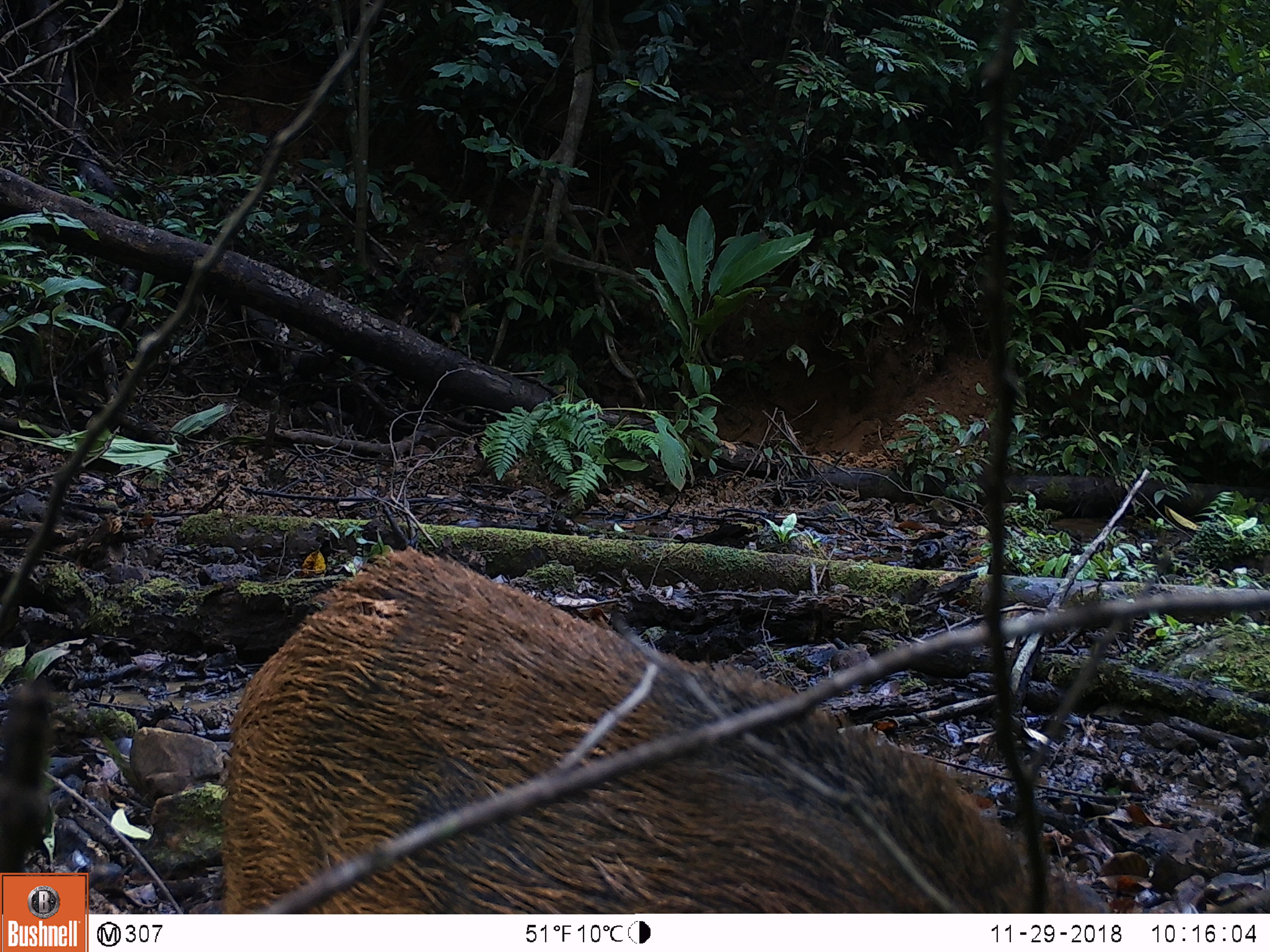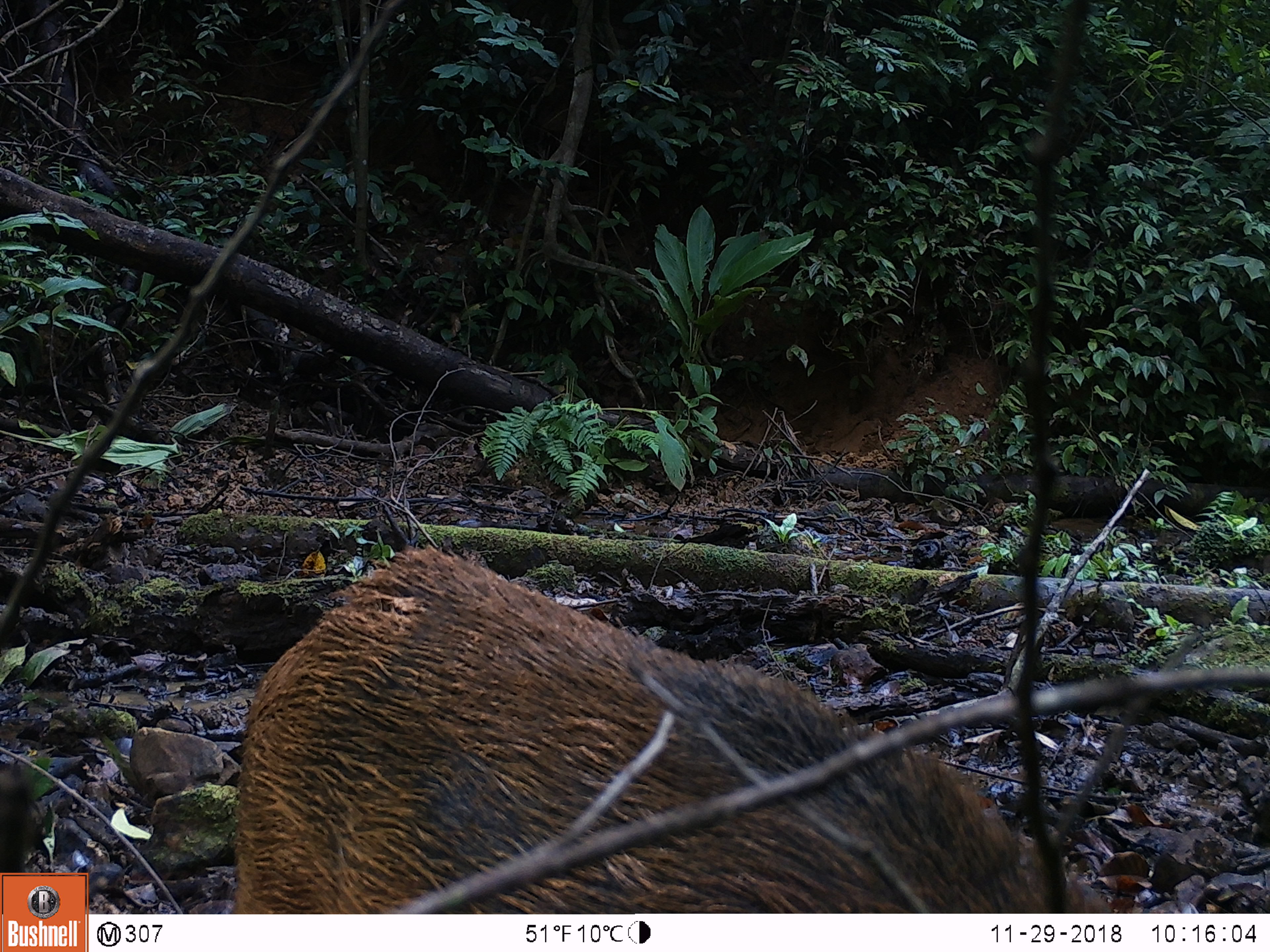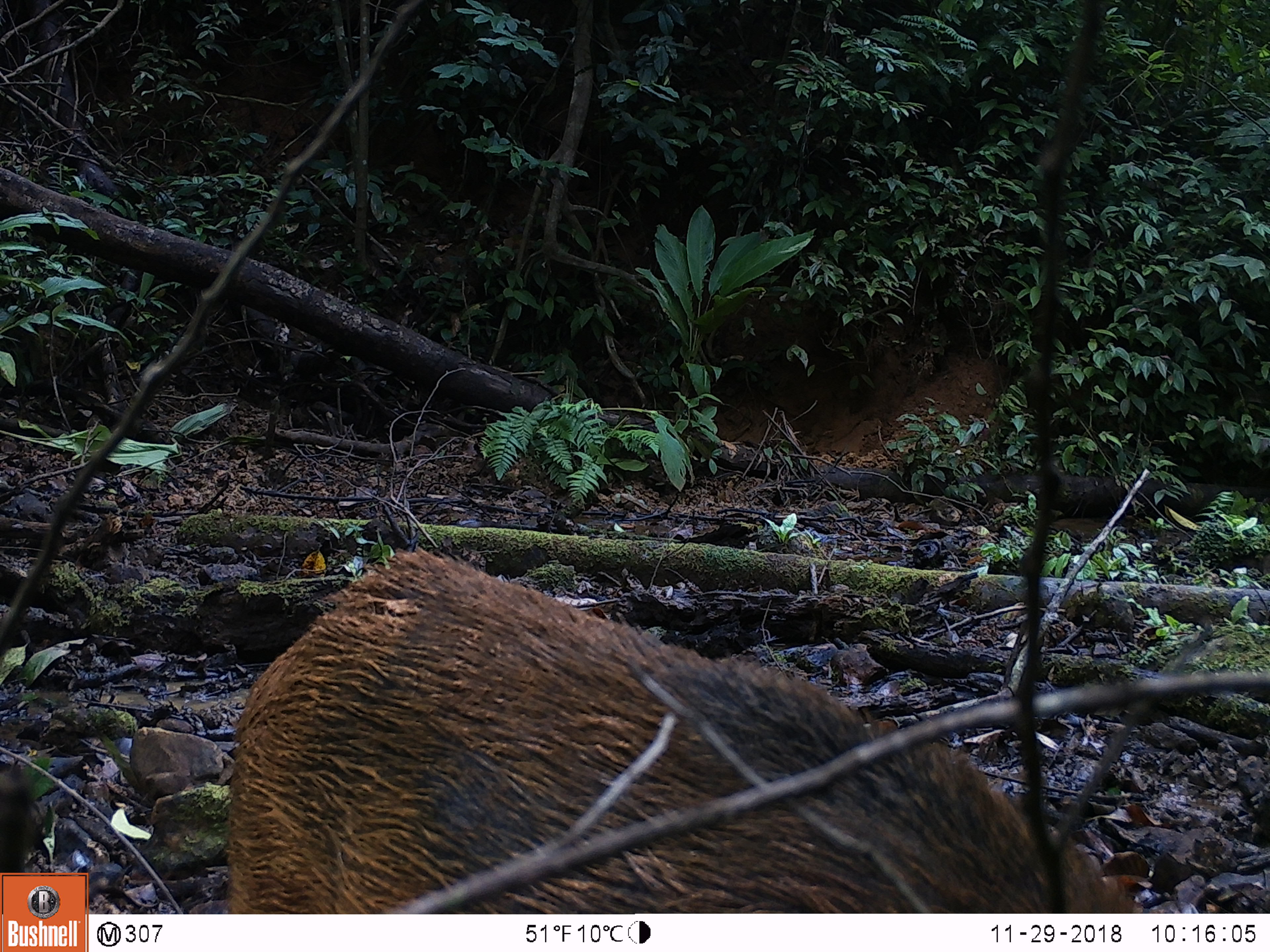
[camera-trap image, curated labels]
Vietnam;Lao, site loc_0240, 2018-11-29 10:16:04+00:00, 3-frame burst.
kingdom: Animalia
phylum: Chordata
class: Mammalia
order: Artiodactyla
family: Suidae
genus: Sus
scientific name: Sus scrofa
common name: eurasian wild pig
Eurasian wild pig (Sus scrofa). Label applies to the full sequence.